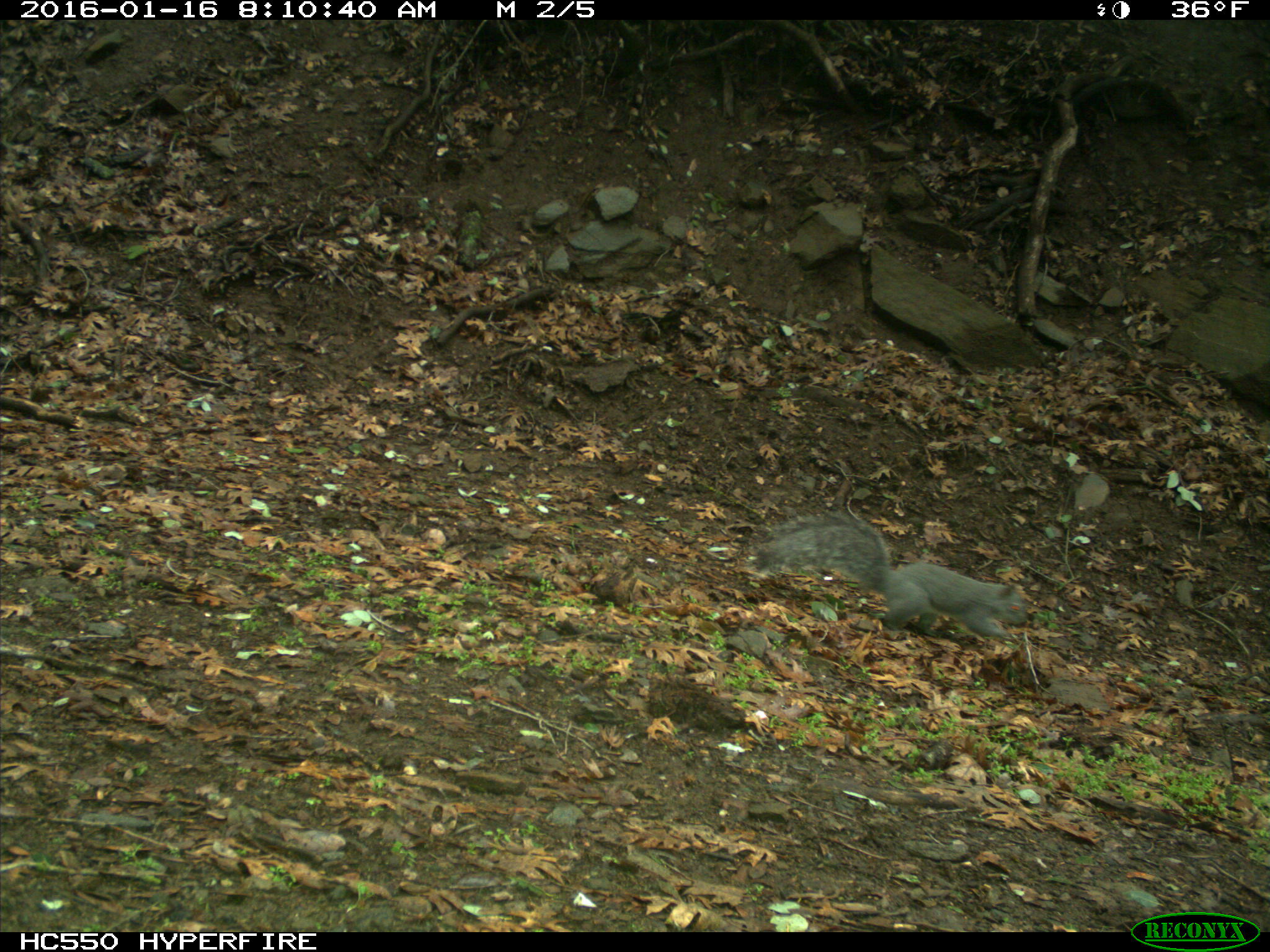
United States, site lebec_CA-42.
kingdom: Animalia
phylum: Chordata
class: Mammalia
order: Rodentia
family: Sciuridae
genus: Sciurus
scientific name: Sciurus carolinensis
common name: eastern gray squirrel